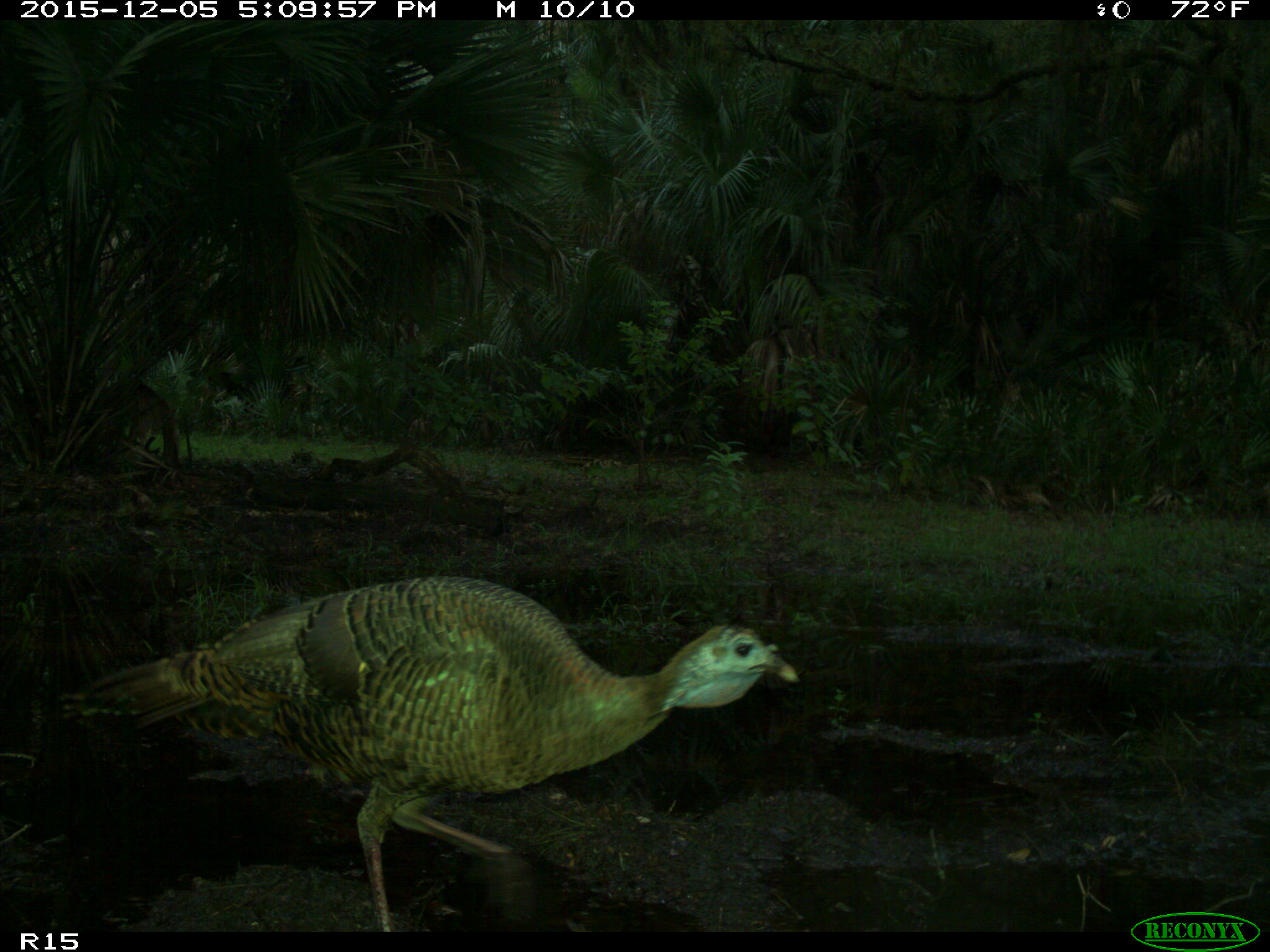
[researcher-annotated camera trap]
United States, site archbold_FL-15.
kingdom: Animalia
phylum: Chordata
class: Aves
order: Galliformes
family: Phasianidae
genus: Meleagris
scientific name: Meleagris gallopavo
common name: wild turkey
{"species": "Meleagris gallopavo (wild turkey)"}